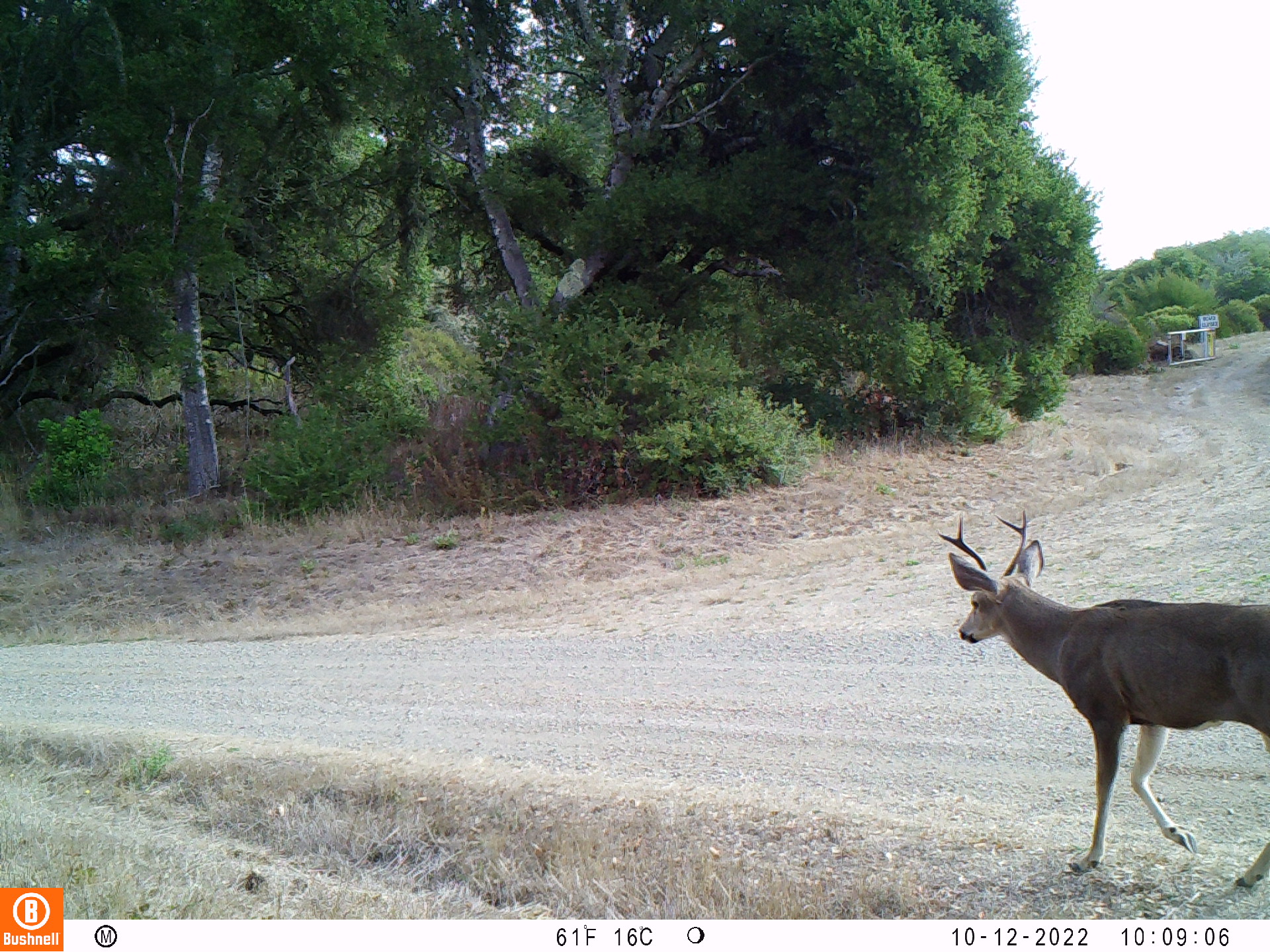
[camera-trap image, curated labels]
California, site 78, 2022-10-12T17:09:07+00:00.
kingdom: Animalia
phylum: Chordata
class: Mammalia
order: Artiodactyla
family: Cervidae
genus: Odocoileus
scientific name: Odocoileus hemionus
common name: mule deer